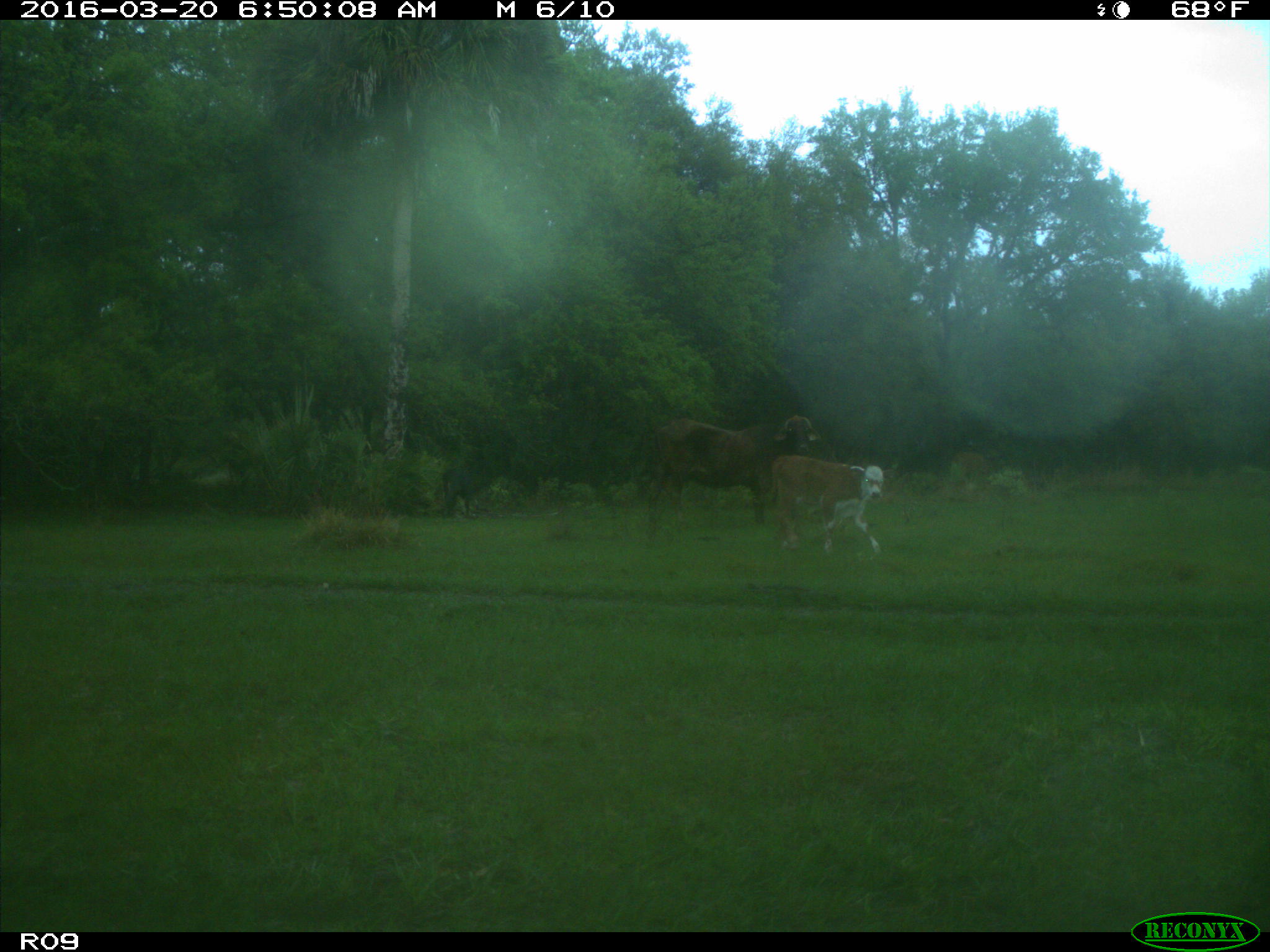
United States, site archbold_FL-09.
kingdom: Animalia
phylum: Chordata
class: Mammalia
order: Artiodactyla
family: Bovidae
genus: Bos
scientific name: Bos taurus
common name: domestic cow